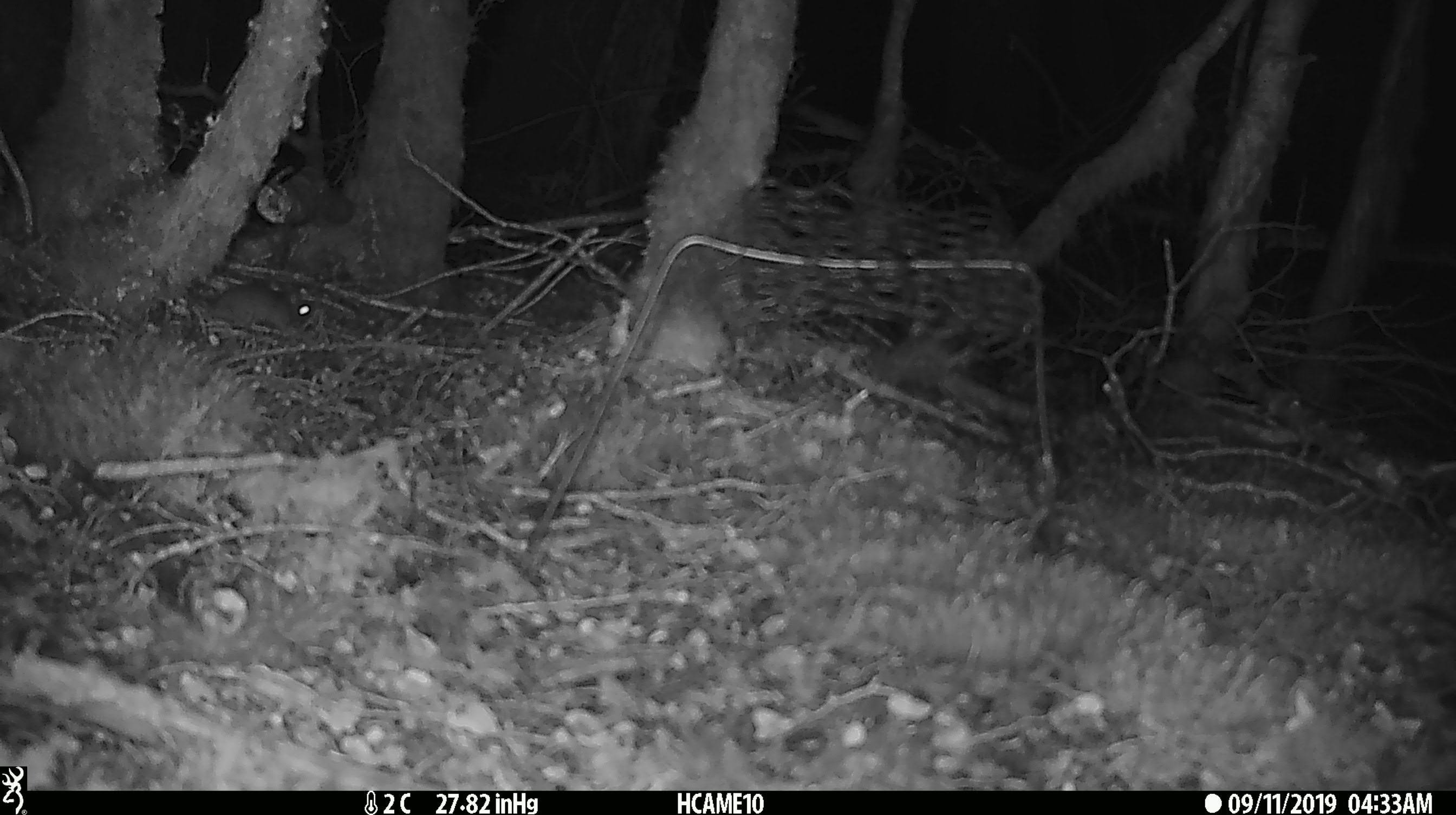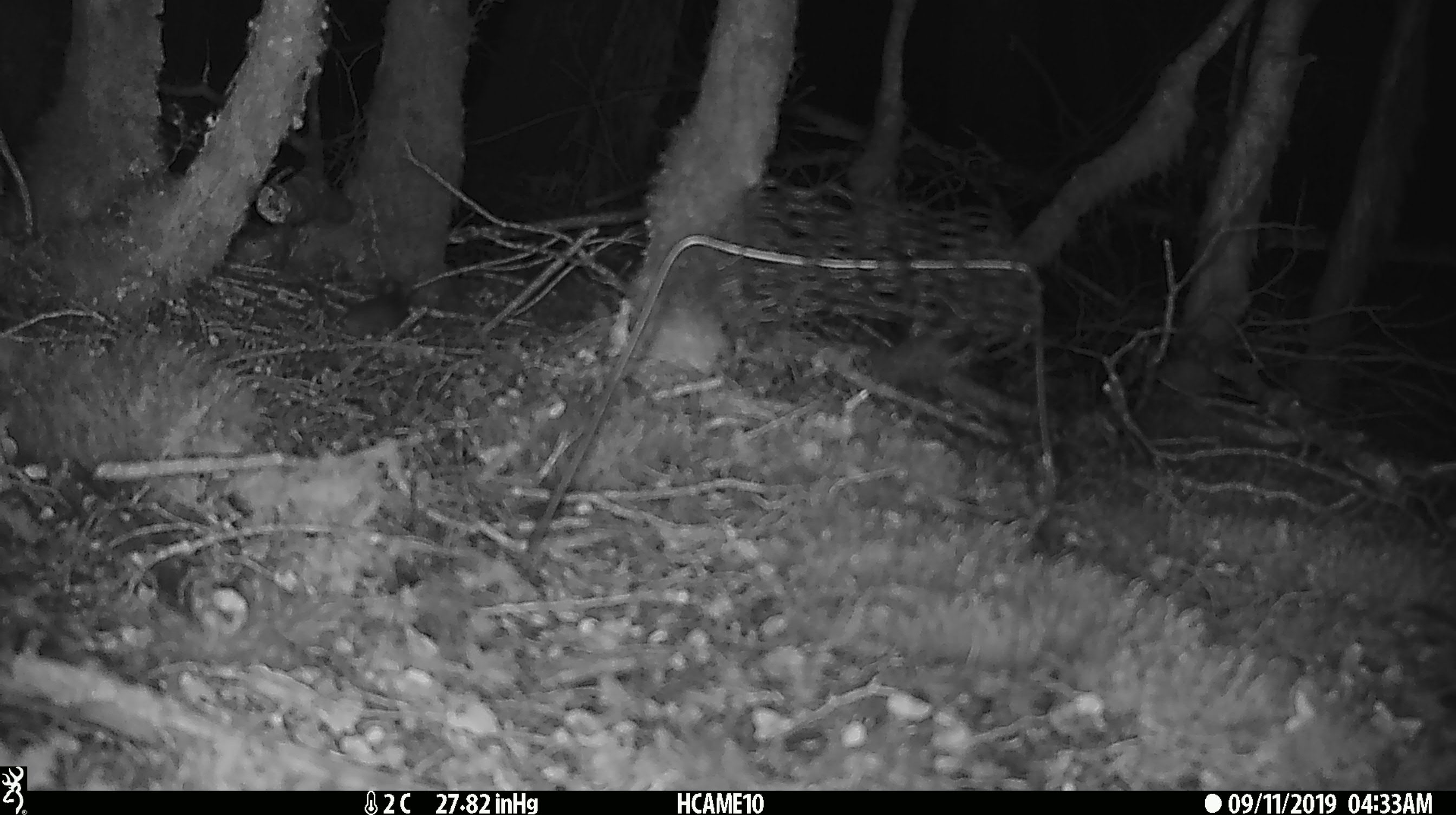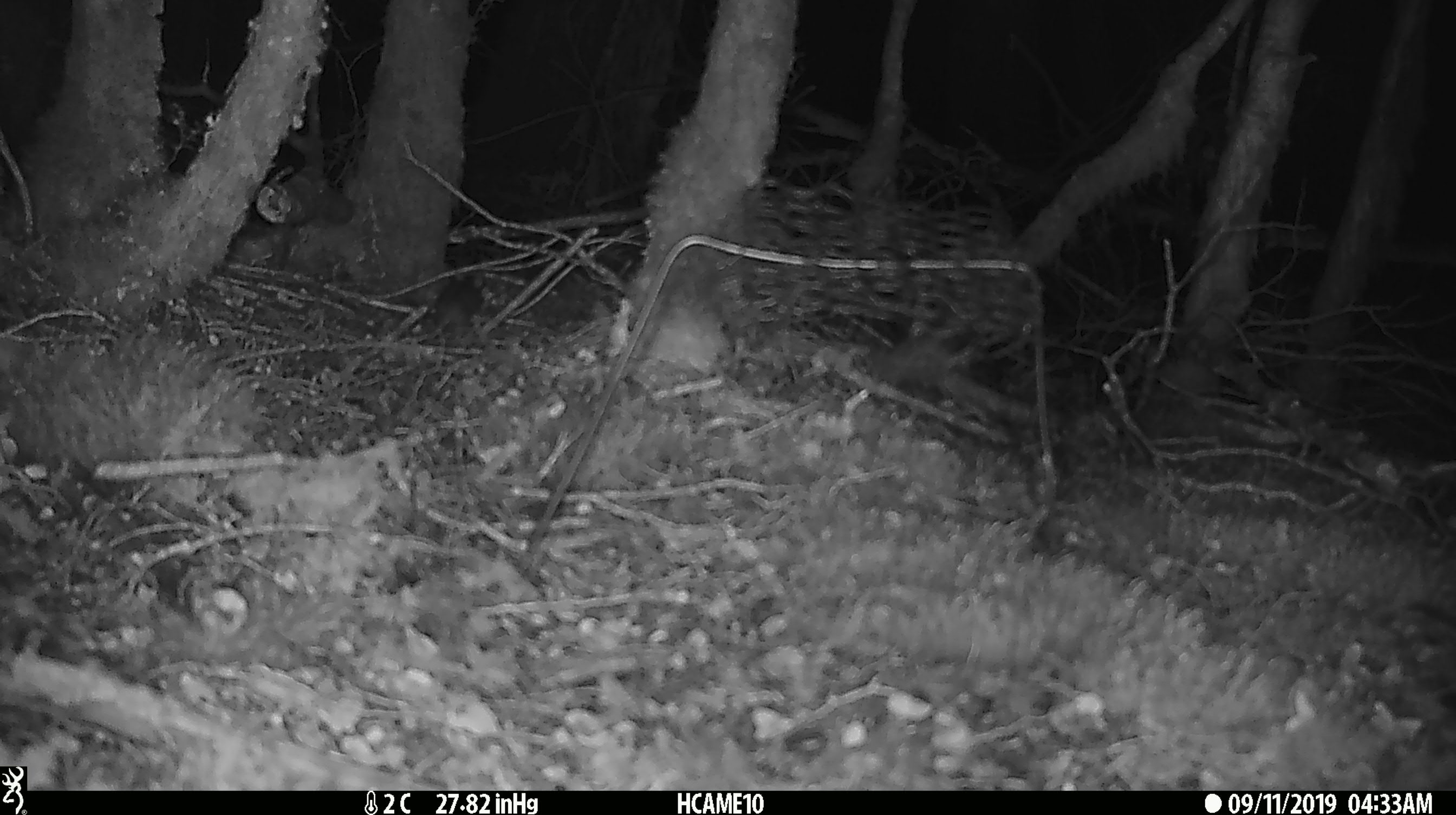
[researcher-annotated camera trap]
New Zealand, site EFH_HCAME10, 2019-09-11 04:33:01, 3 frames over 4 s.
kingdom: Animalia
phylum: Chordata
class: Mammalia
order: Rodentia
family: Muridae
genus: Mus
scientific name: Mus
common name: mouse